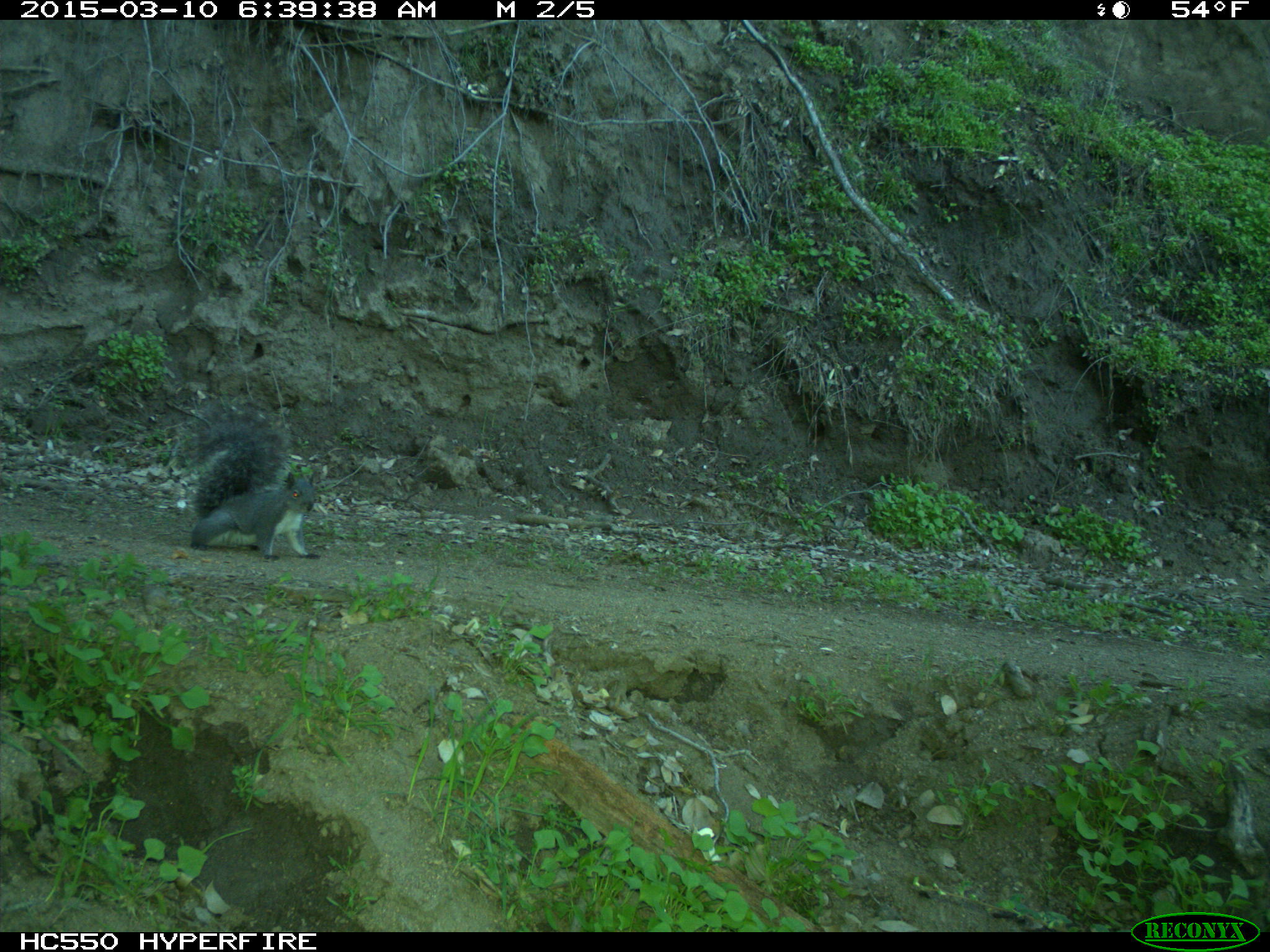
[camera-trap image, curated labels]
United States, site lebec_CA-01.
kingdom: Animalia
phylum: Chordata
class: Mammalia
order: Rodentia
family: Sciuridae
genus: Sciurus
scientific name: Sciurus carolinensis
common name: eastern gray squirrel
Sciurus carolinensis (eastern gray squirrel).